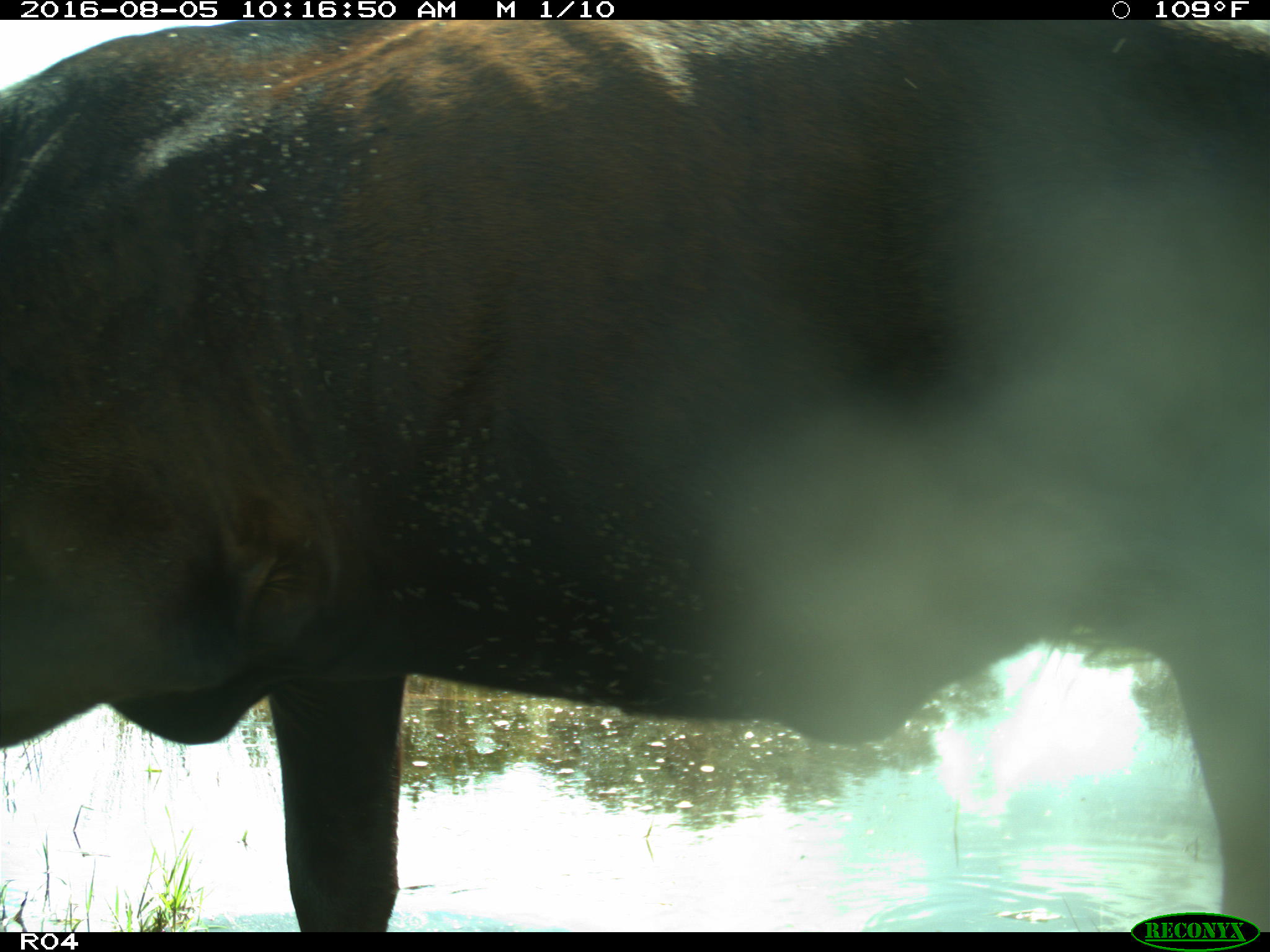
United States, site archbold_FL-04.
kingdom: Animalia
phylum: Chordata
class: Mammalia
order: Artiodactyla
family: Bovidae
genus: Bos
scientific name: Bos taurus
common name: domestic cow